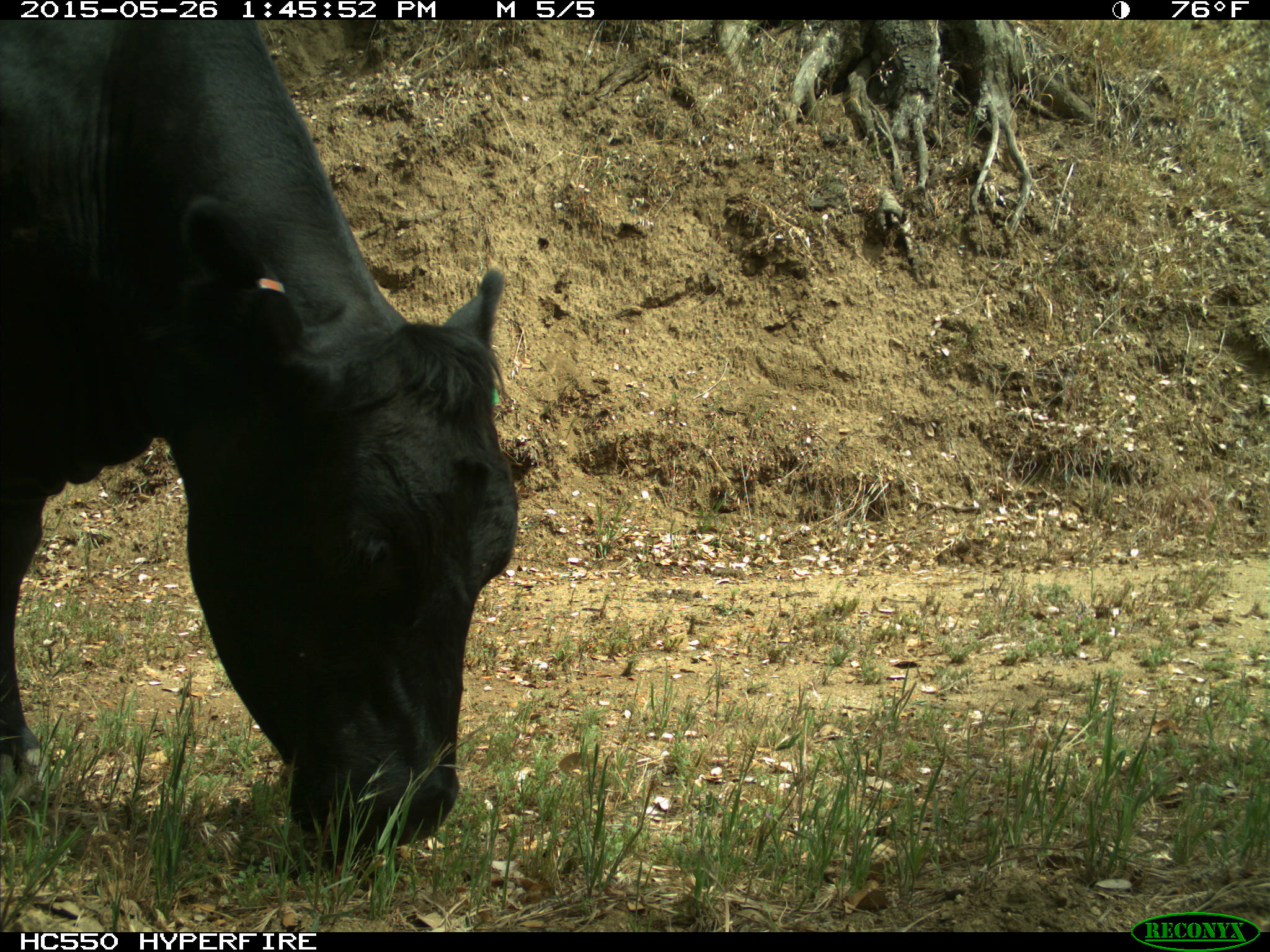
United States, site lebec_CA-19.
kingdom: Animalia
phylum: Chordata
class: Mammalia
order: Artiodactyla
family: Bovidae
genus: Bos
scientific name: Bos taurus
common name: domestic cow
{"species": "Bos taurus (domestic cow)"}